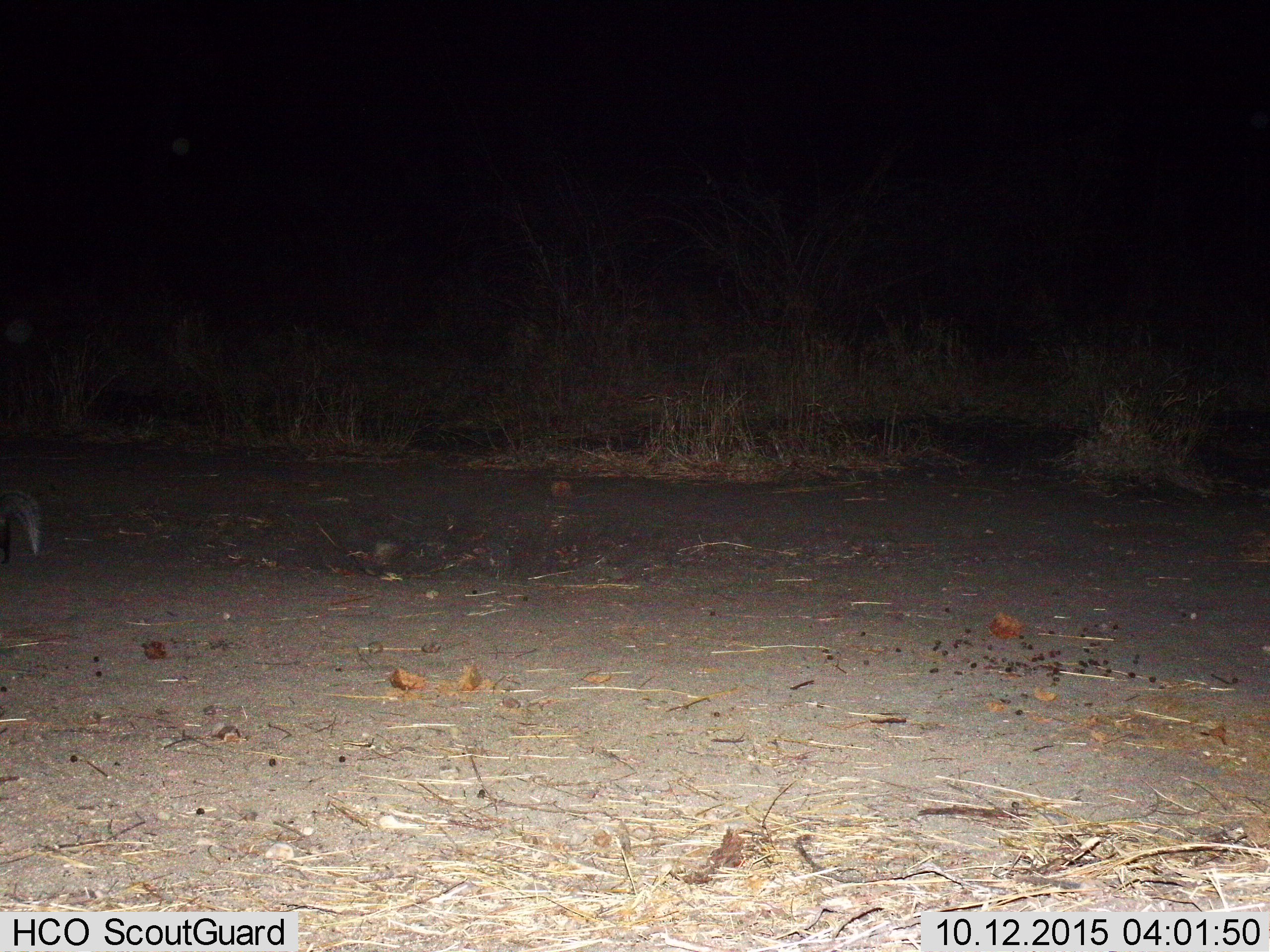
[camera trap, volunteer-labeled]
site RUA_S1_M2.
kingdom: Animalia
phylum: Chordata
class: Mammalia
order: Carnivora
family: Herpestidae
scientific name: Herpestidae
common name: mongoose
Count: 1.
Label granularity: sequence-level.